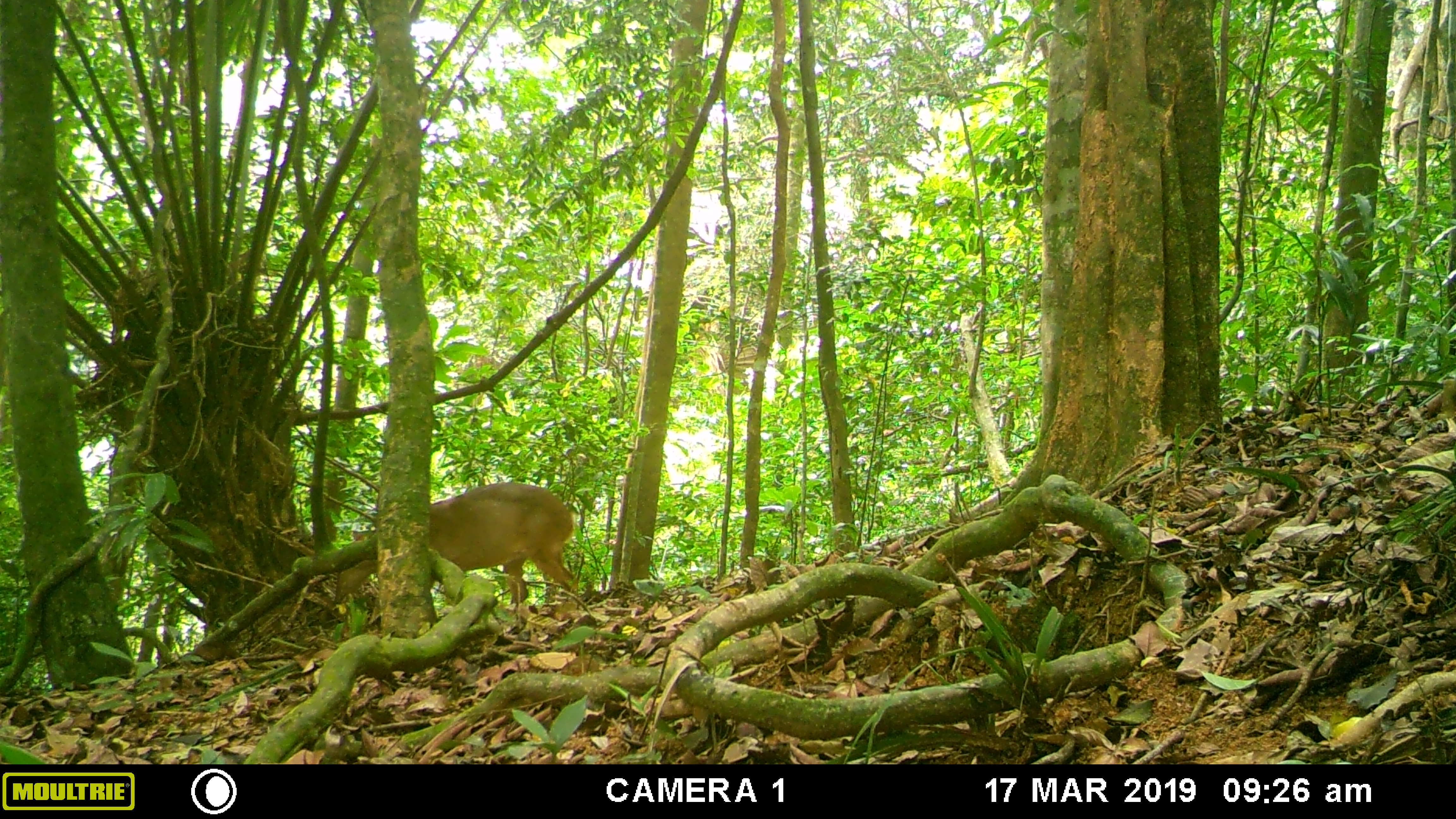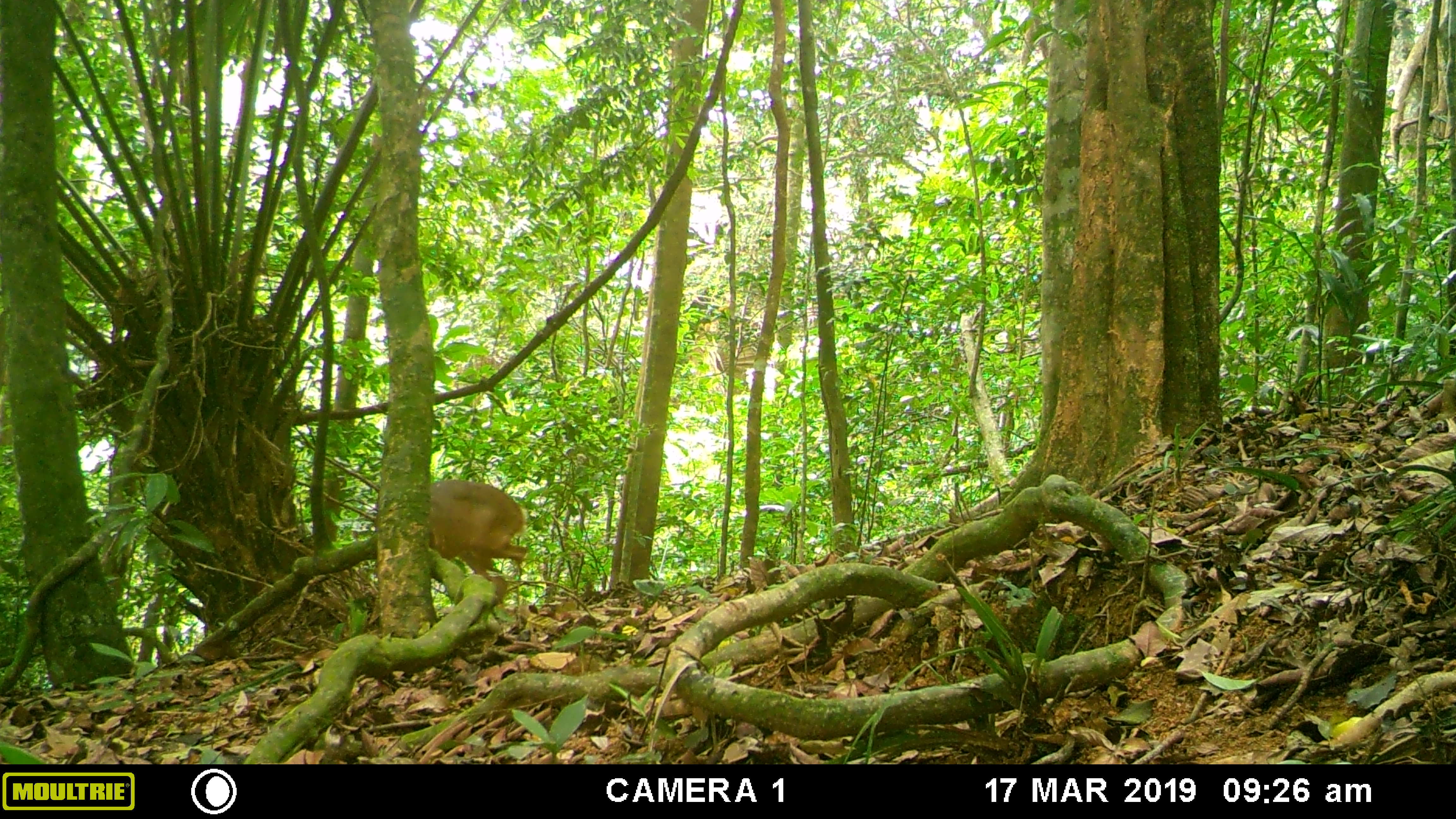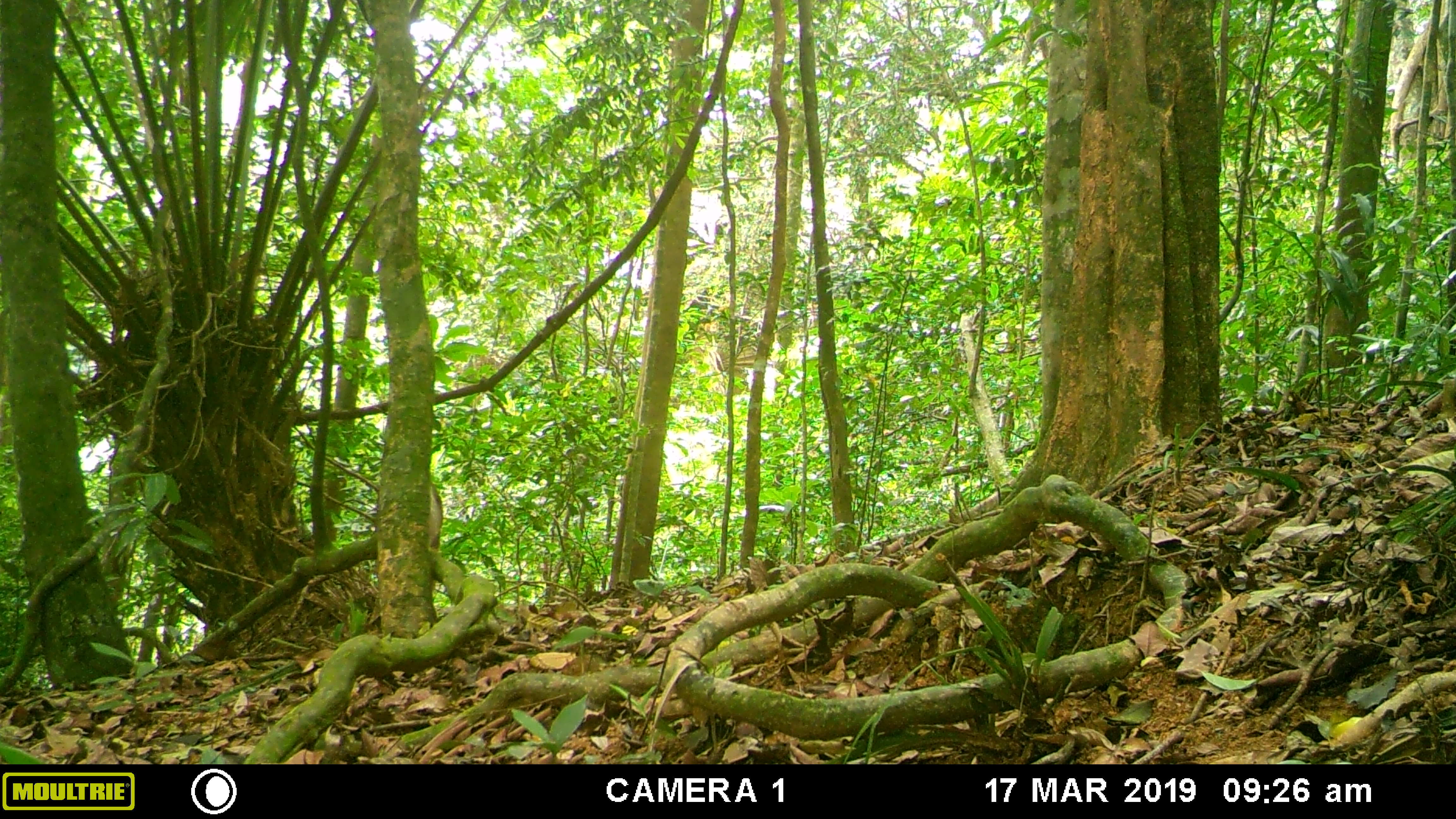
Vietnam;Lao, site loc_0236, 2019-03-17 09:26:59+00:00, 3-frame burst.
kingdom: Animalia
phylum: Chordata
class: Mammalia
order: Artiodactyla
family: Cervidae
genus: Muntiacus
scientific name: Muntiacus vuquangensis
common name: large-antlered muntjac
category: large antlered muntjac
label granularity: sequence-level